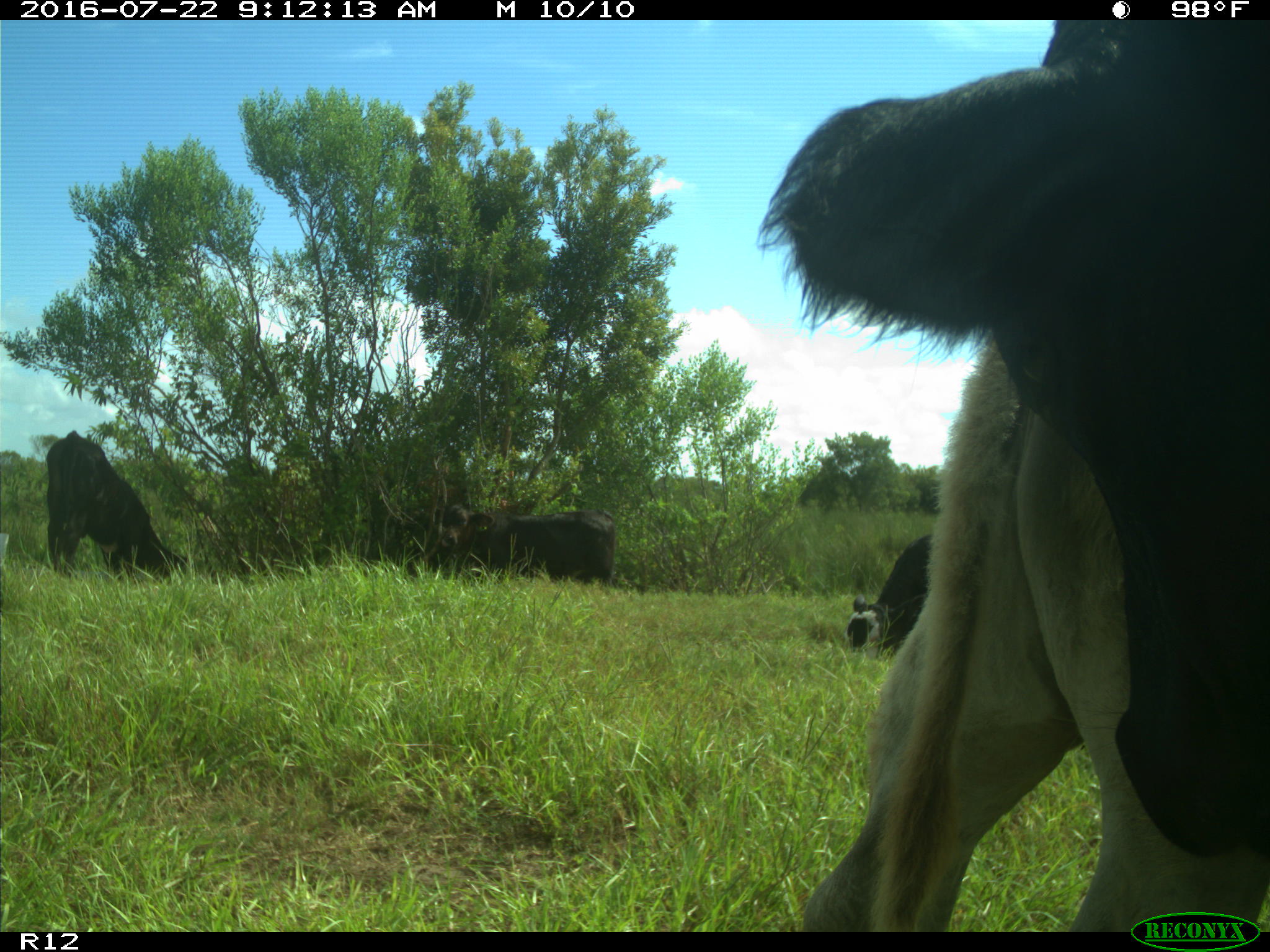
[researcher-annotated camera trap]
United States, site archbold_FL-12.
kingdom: Animalia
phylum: Chordata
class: Mammalia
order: Artiodactyla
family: Bovidae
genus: Bos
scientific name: Bos taurus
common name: domestic cow